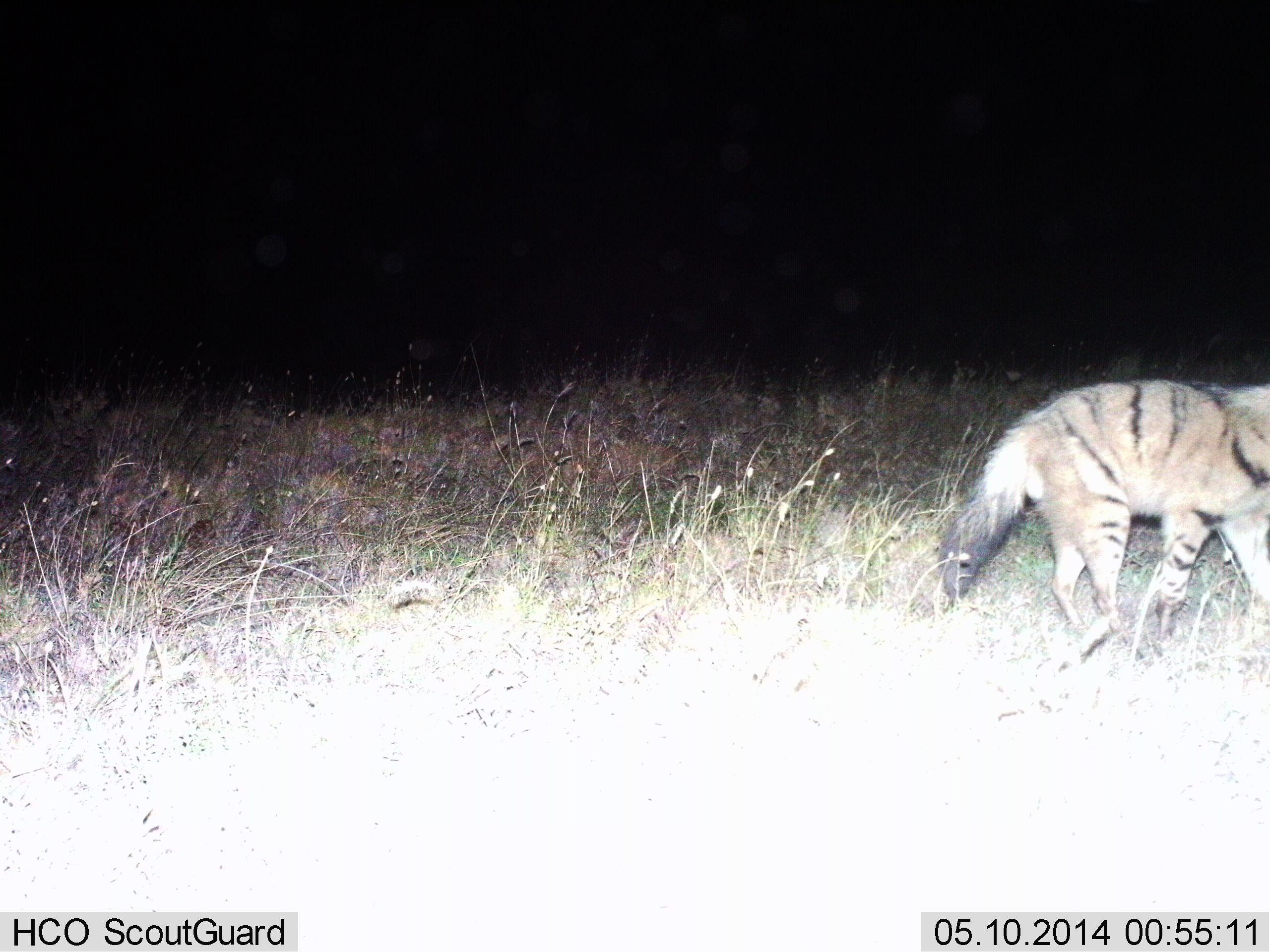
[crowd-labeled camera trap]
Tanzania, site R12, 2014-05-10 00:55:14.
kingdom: Animalia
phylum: Chordata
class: Mammalia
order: Carnivora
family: Hyaenidae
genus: Proteles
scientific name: Proteles cristatus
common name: aardwolf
Aardwolf (Proteles cristatus), count 1. Behavior (volunteer vote fractions): standing 10%, resting 0%, moving 90%, interacting 0%. Young present (vote fraction): 0%. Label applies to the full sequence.